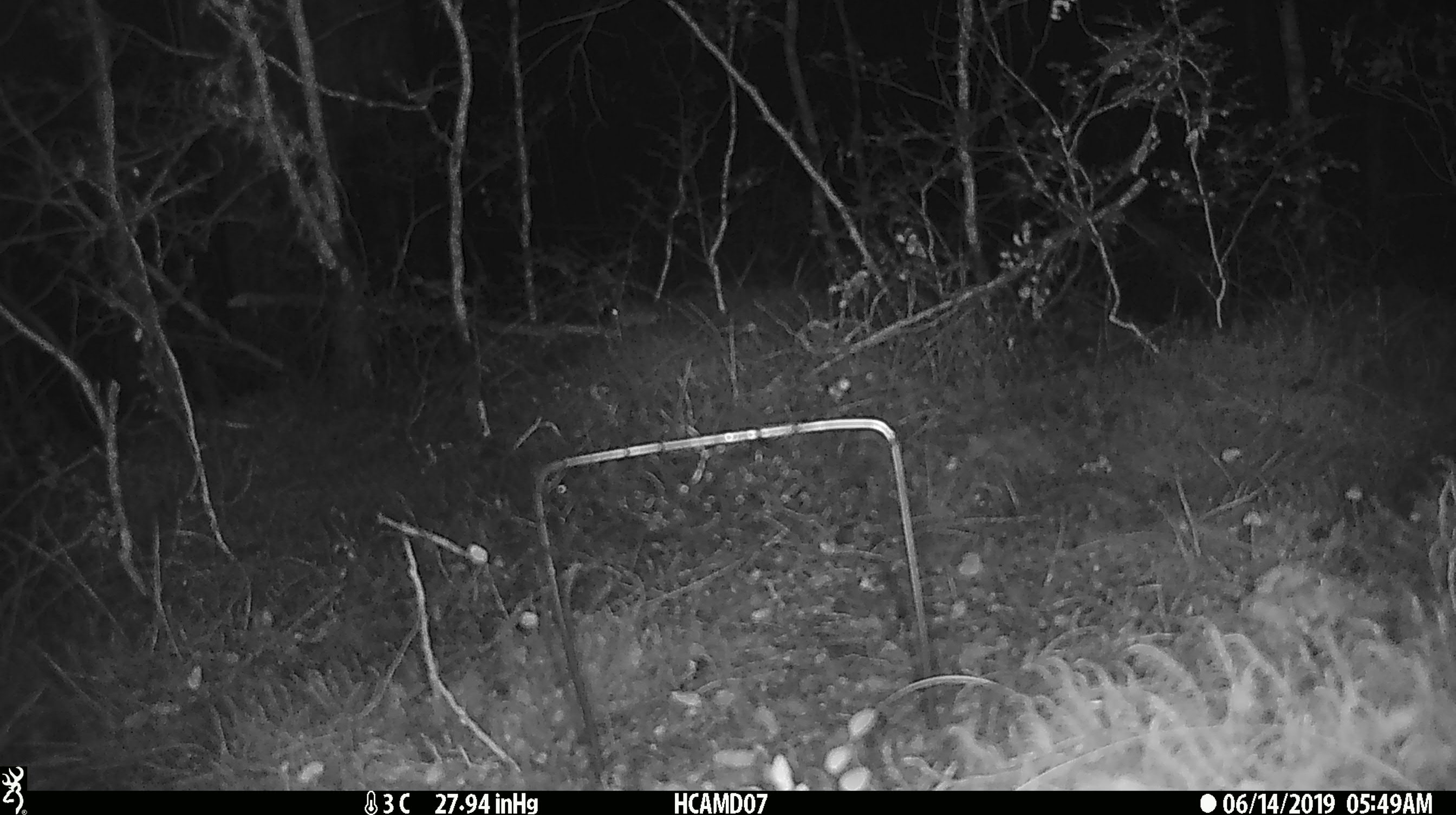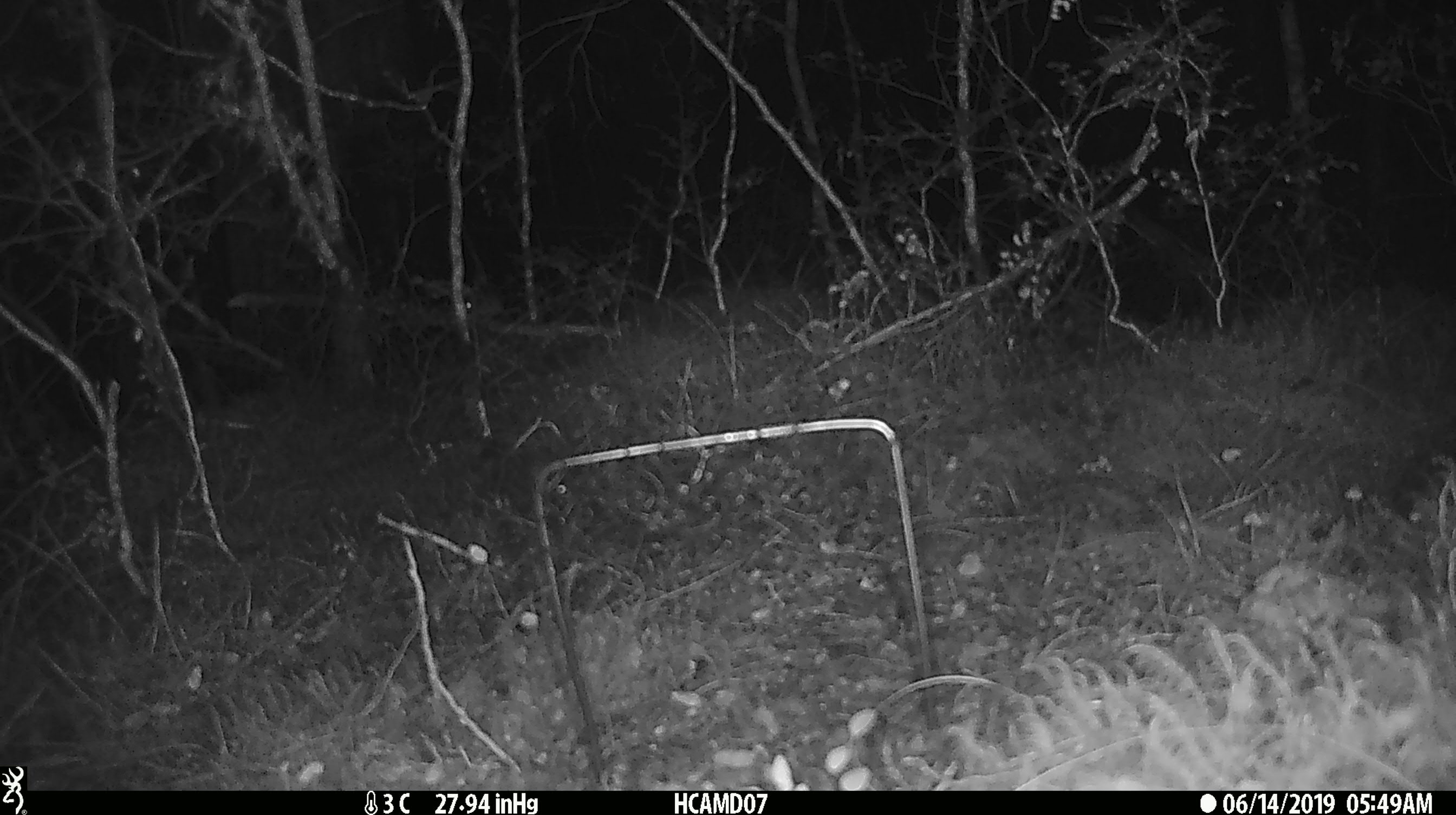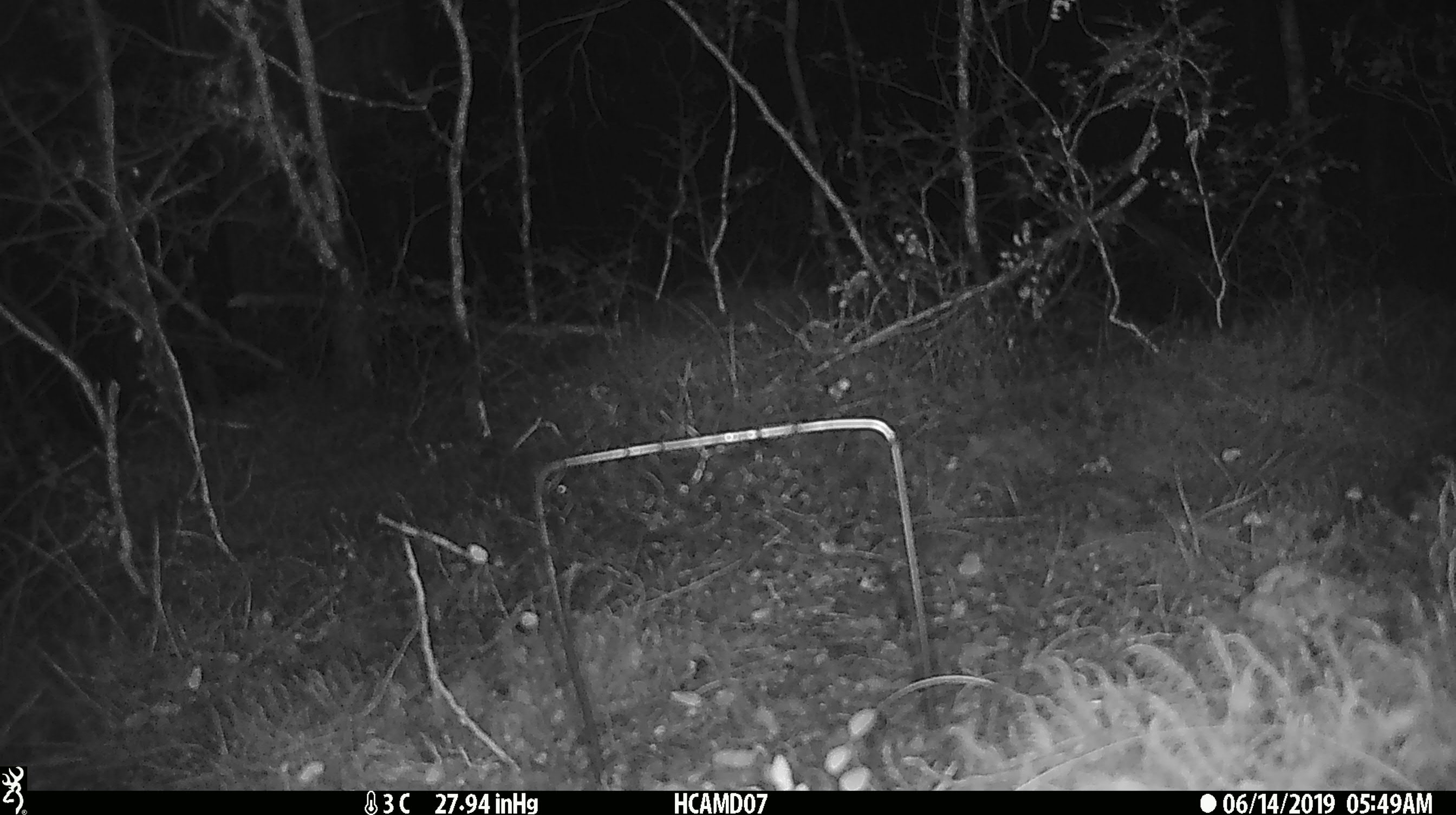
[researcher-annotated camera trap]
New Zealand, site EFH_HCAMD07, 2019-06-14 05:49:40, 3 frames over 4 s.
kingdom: Animalia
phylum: Chordata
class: Mammalia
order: Rodentia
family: Muridae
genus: Mus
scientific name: Mus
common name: mouse